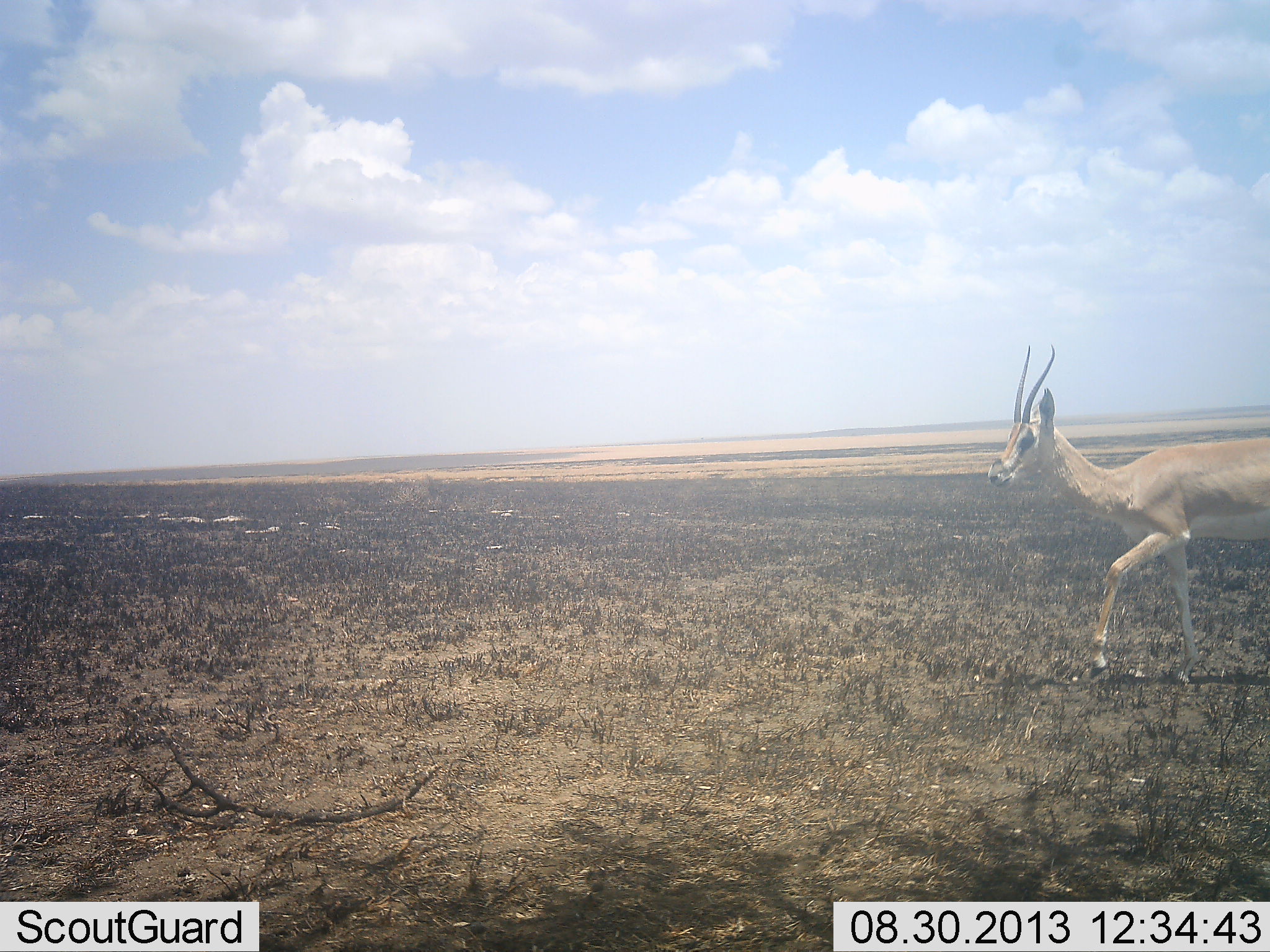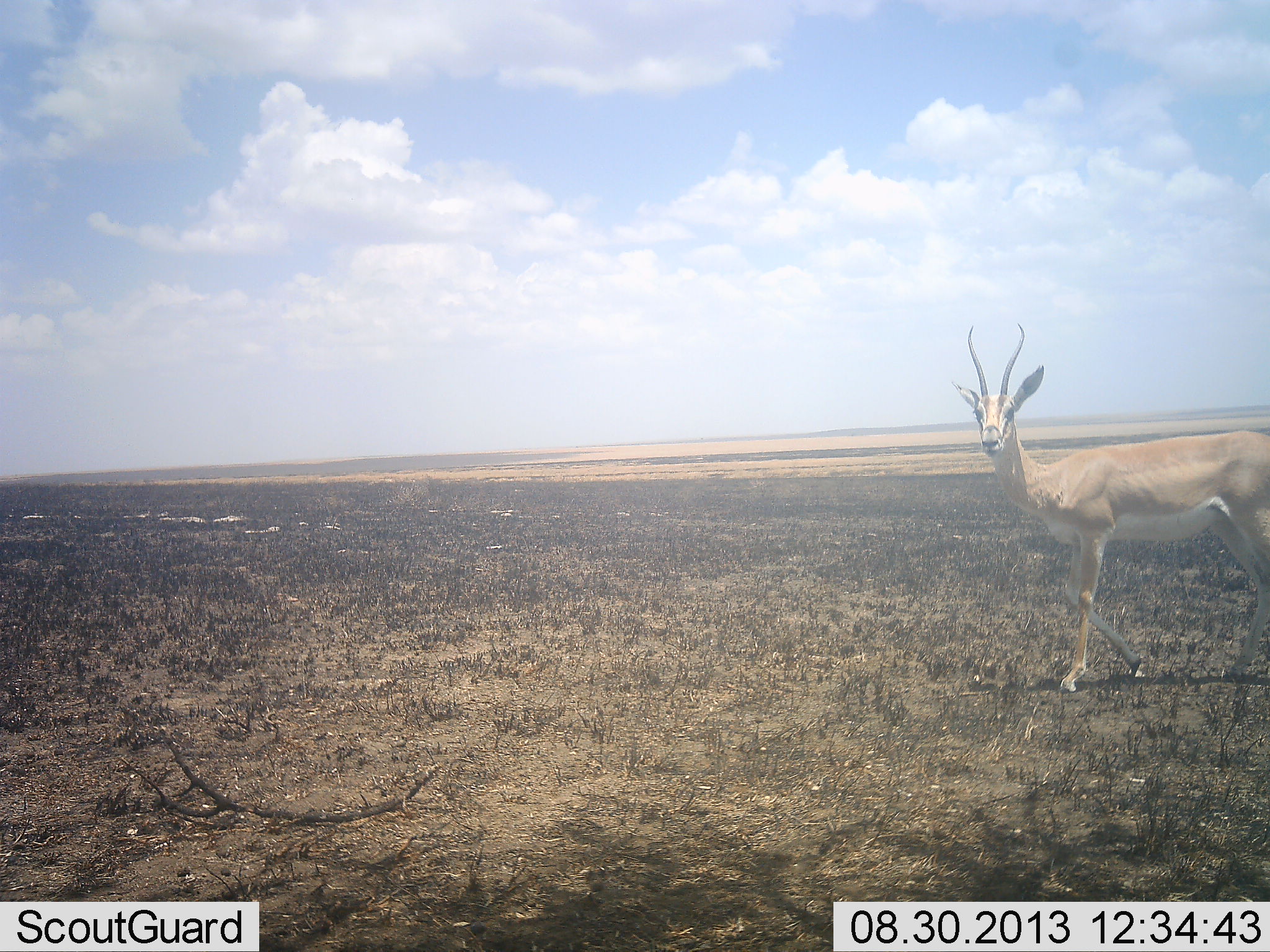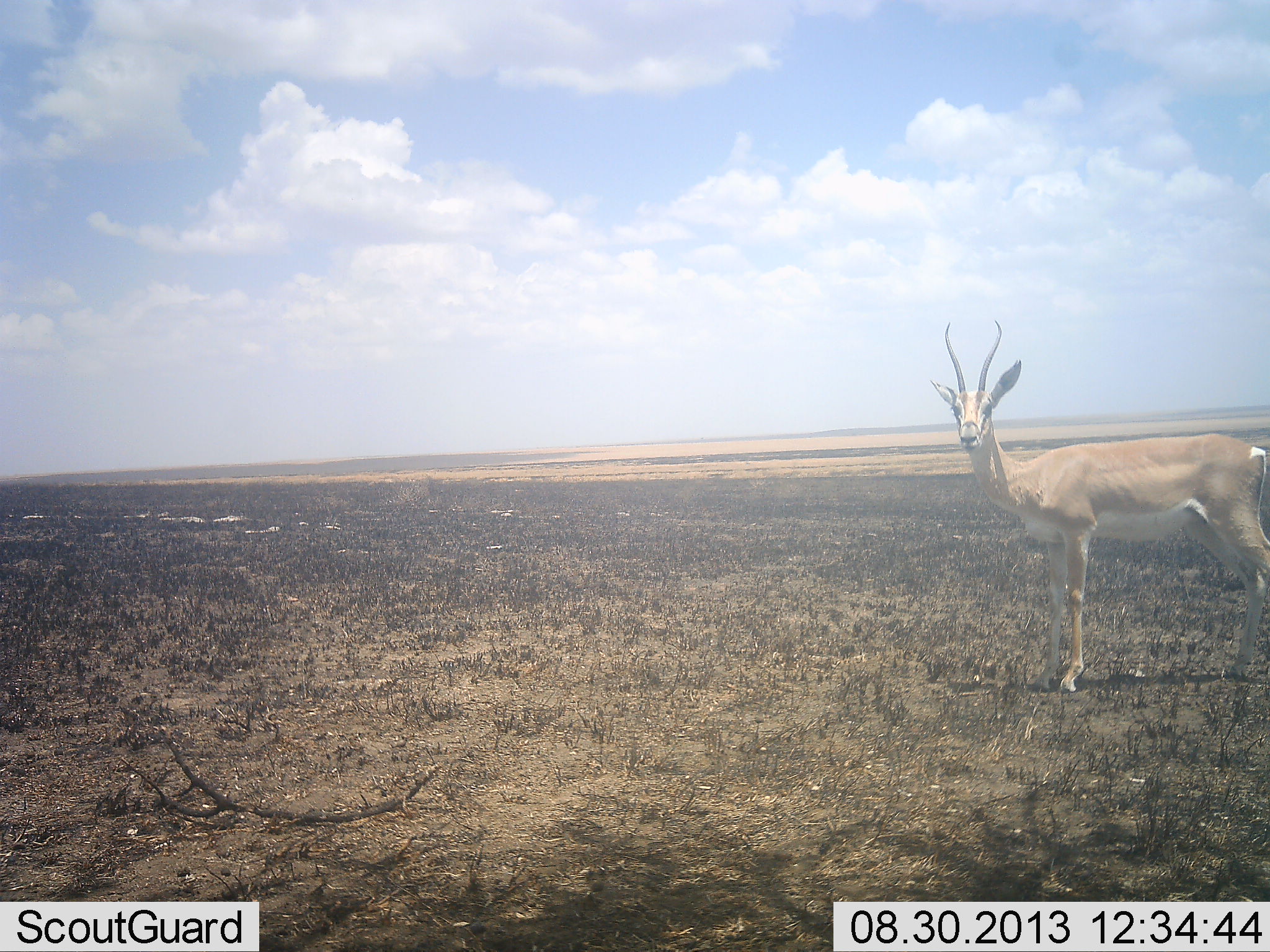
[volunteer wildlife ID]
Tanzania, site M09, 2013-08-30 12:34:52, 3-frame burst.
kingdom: Animalia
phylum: Chordata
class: Mammalia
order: Artiodactyla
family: Bovidae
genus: Nanger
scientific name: Nanger granti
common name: grant's gazelle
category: gazellegrants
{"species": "gazellegrants (grant's gazelle) (Nanger granti)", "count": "1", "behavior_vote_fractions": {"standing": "48%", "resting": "0%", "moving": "57%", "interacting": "0%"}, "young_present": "0%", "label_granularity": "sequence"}